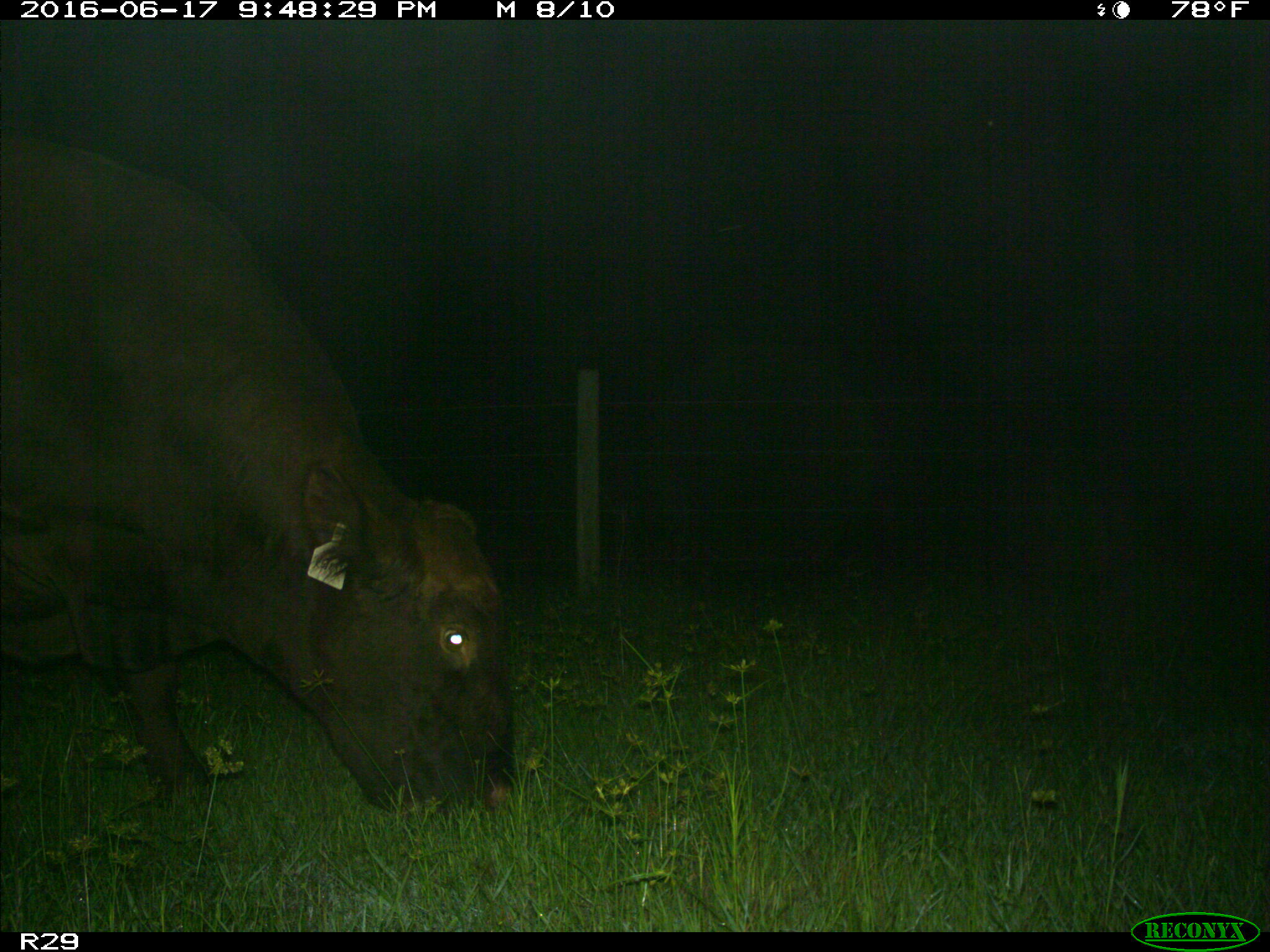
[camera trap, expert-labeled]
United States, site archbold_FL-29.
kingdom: Animalia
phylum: Chordata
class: Mammalia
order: Artiodactyla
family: Bovidae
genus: Bos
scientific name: Bos taurus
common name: domestic cow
Bos taurus (domestic cow).